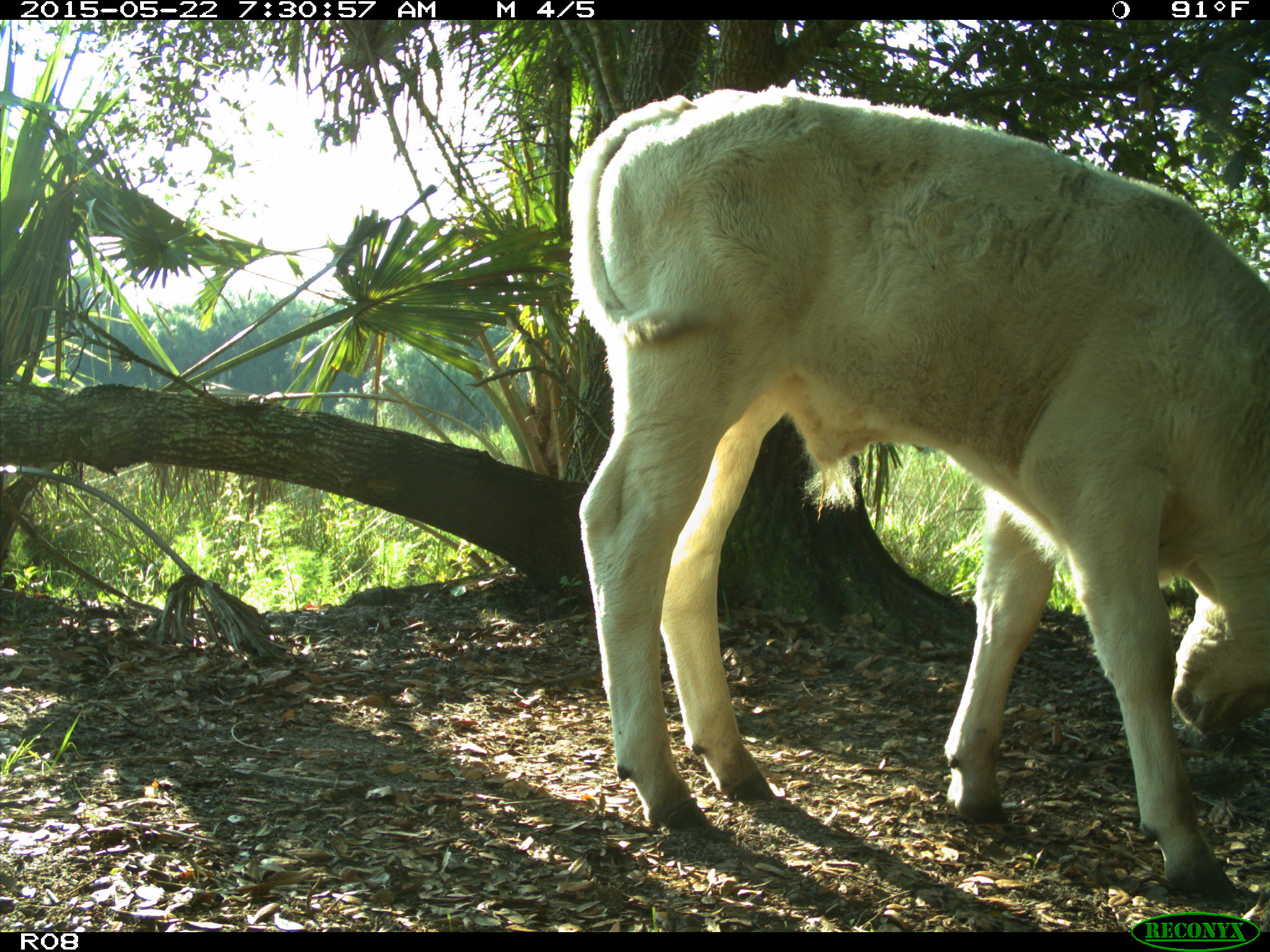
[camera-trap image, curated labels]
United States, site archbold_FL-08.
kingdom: Animalia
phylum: Chordata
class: Mammalia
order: Artiodactyla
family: Bovidae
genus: Bos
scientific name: Bos taurus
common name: domestic cow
Bos taurus (domestic cow).